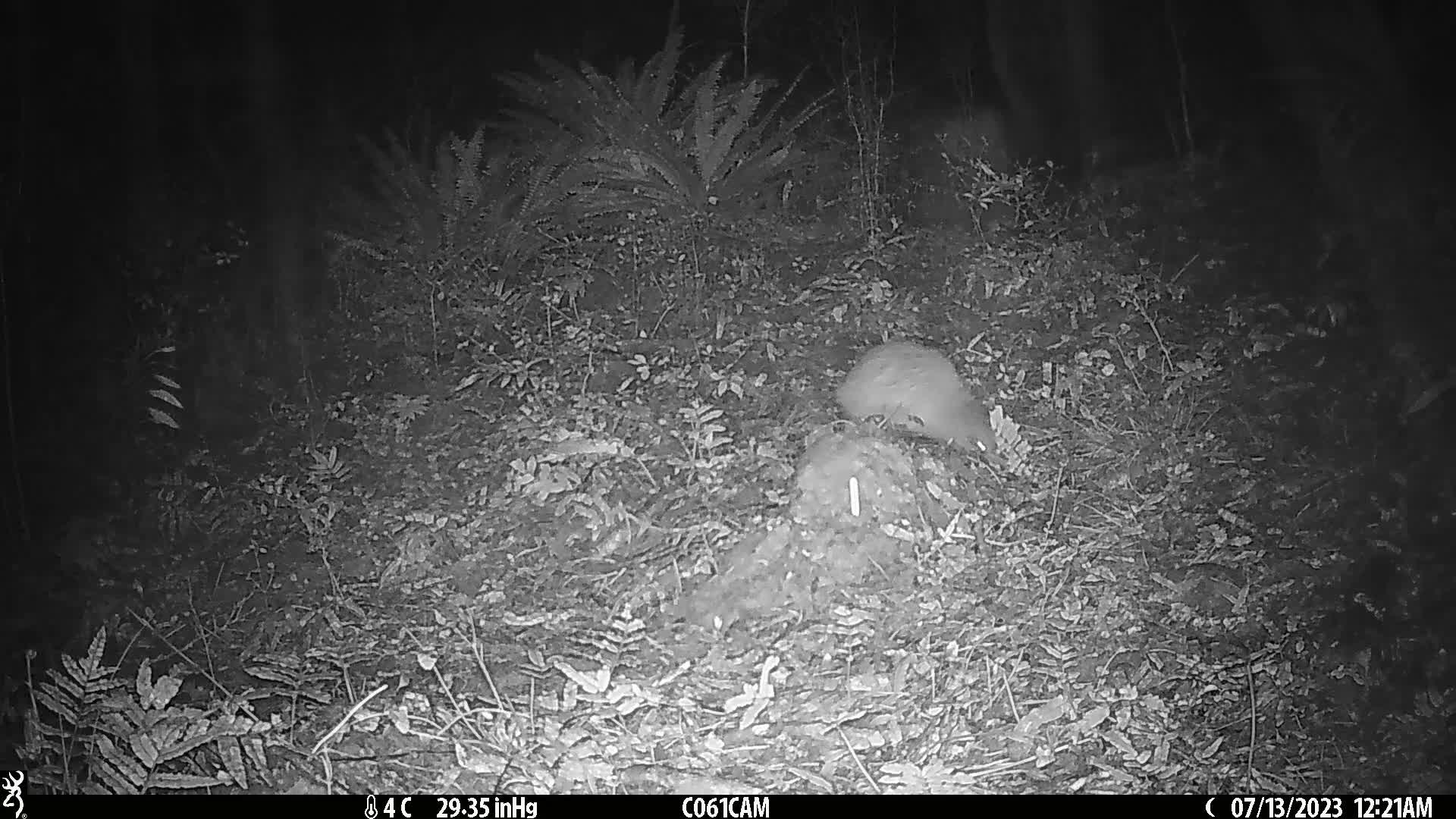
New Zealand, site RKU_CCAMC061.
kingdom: Animalia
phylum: Chordata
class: Aves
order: Apterygiformes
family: Apterygidae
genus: Apteryx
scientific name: Apteryx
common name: kiwi